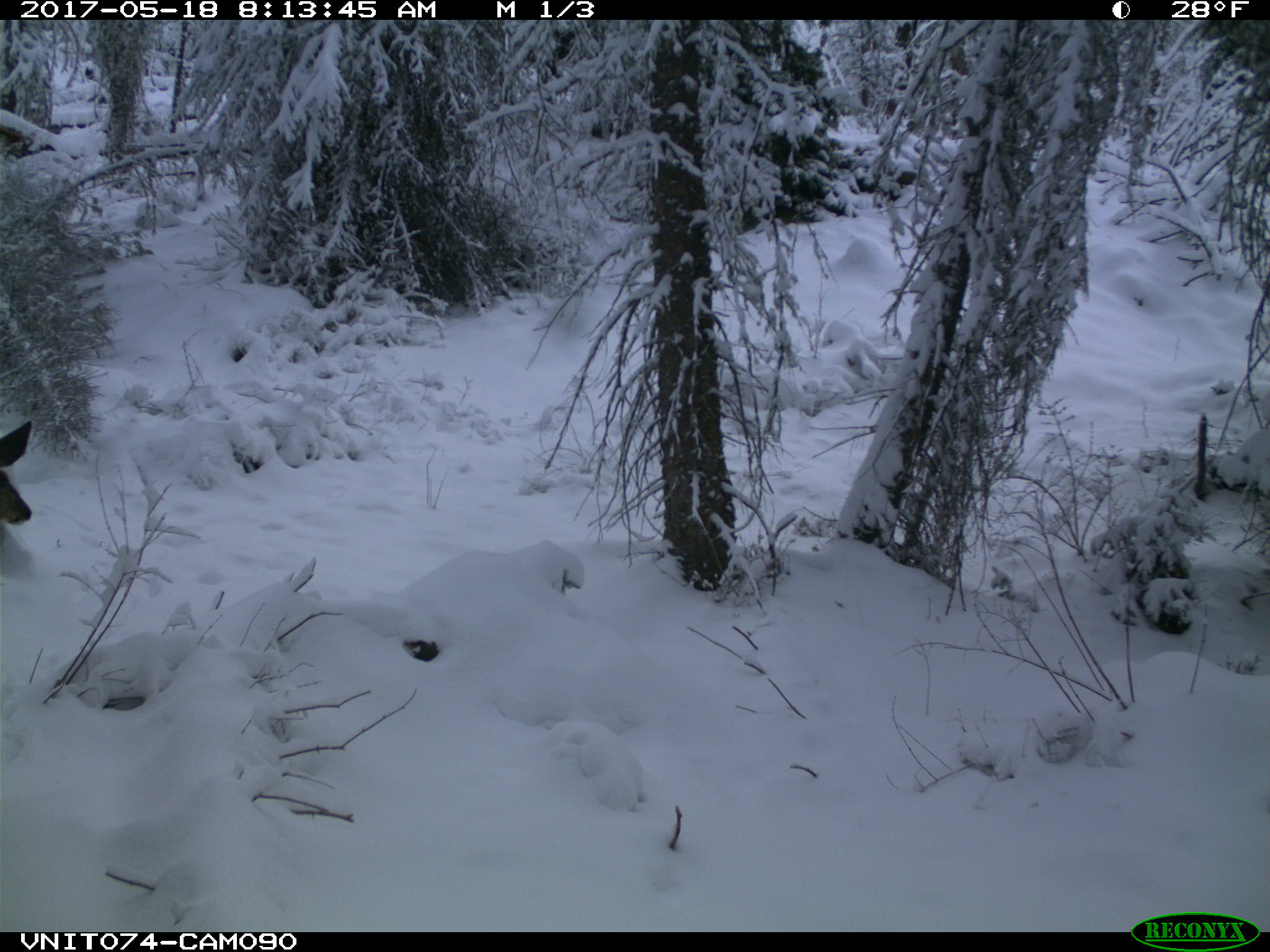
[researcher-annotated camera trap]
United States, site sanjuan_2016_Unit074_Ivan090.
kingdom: Animalia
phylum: Chordata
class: Mammalia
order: Artiodactyla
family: Cervidae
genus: Odocoileus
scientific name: Odocoileus hemionus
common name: mule deer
Odocoileus hemionus (mule deer).